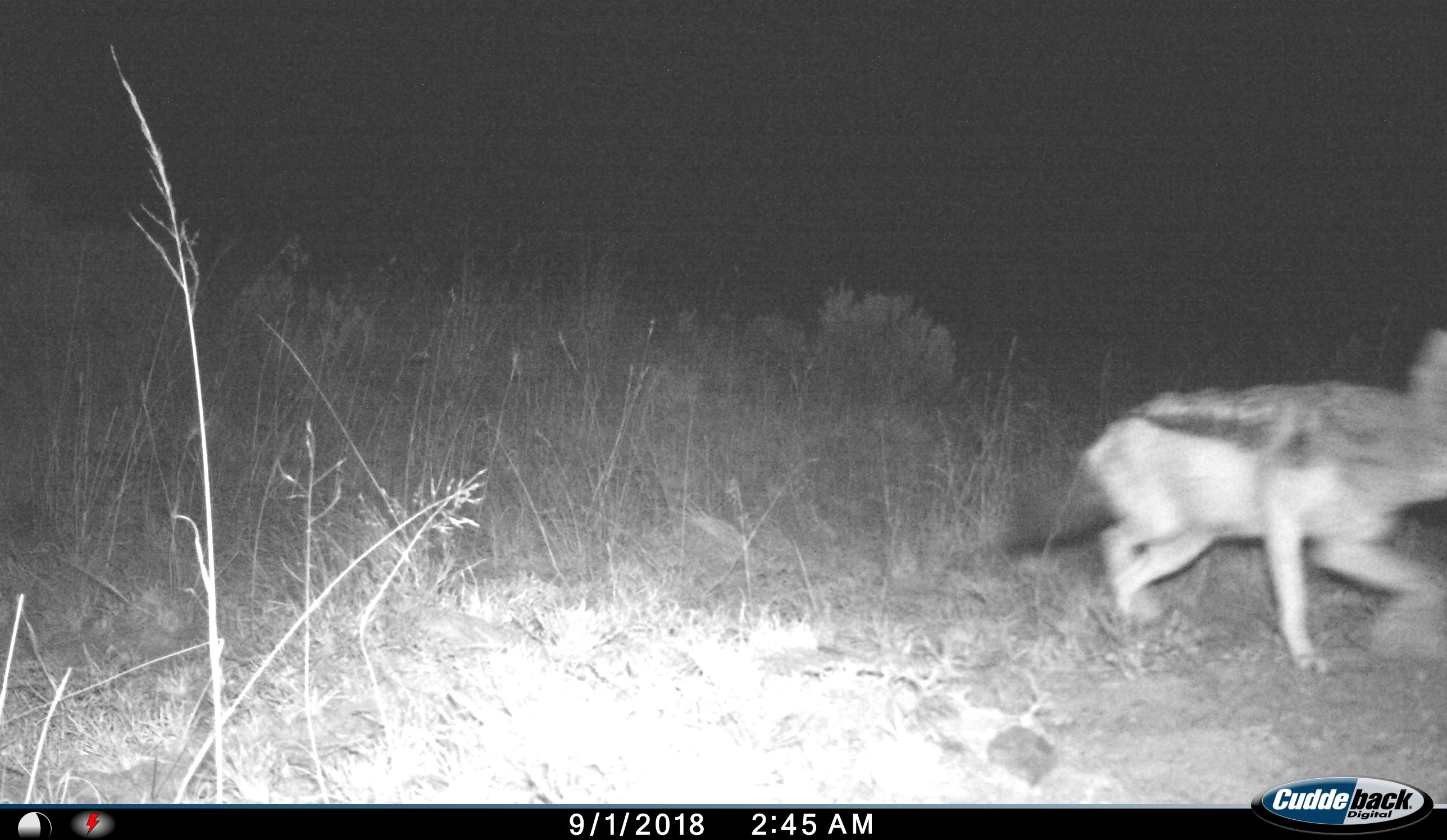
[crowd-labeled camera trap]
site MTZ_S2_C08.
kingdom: Animalia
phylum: Chordata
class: Mammalia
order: Carnivora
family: Canidae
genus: Lupulella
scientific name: Lupulella mesomelas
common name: black-backed jackal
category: jackalblackbacked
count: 1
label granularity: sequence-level